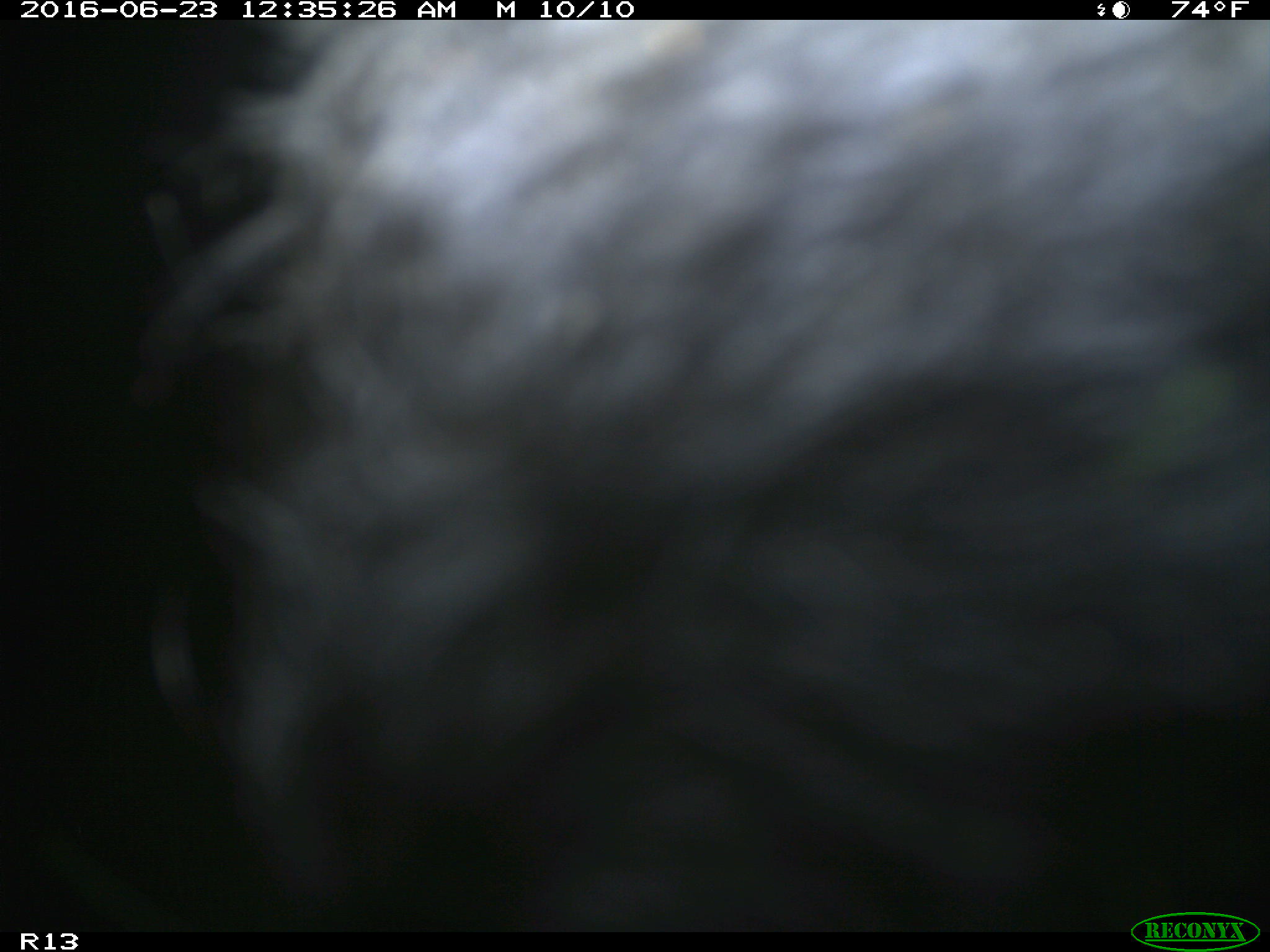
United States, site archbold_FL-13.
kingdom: Animalia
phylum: Chordata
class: Mammalia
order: Artiodactyla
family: Bovidae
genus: Bos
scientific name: Bos taurus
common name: domestic cow